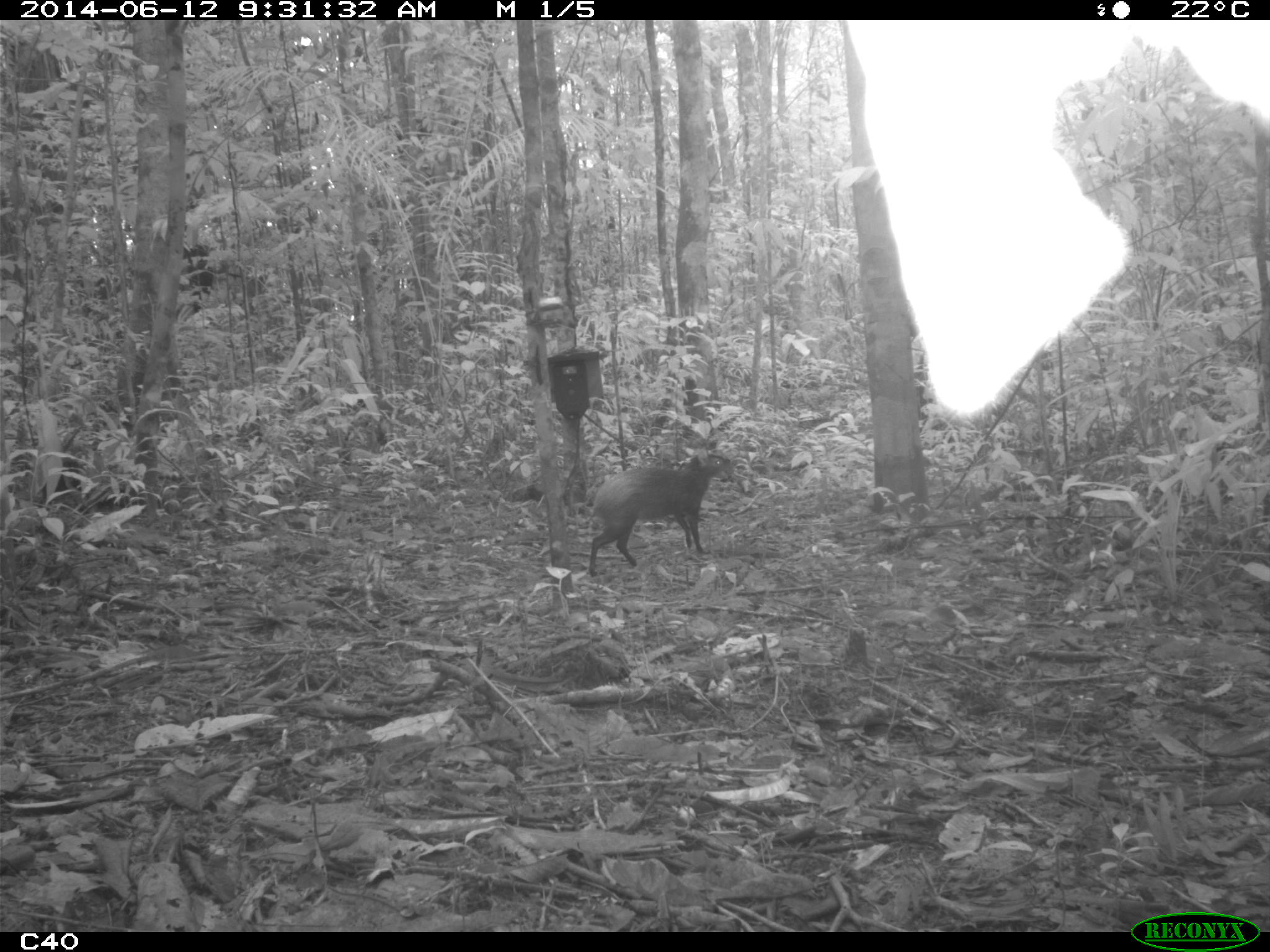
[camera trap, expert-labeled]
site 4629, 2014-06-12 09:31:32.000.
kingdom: Animalia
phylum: Chordata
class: Mammalia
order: Rodentia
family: Dasyproctidae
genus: Dasyprocta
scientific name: Dasyprocta leporina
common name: red-rumped agouti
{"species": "Dasyprocta leporina (red-rumped agouti)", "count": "1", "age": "adult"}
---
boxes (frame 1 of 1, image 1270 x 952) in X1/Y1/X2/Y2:
dasyprocta leporina: 588/453/735/576